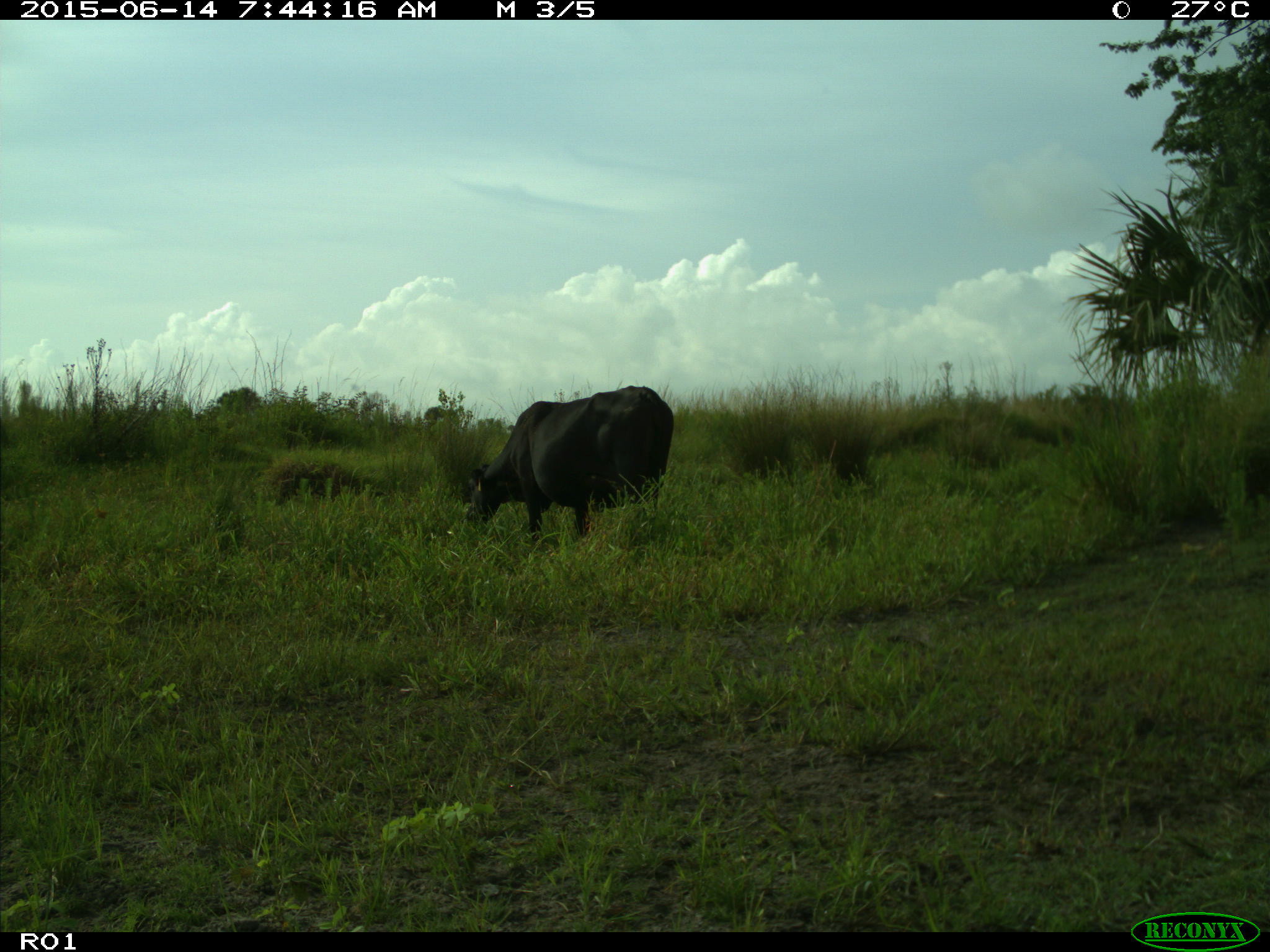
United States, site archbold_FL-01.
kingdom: Animalia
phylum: Chordata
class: Mammalia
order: Artiodactyla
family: Bovidae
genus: Bos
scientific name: Bos taurus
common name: domestic cow